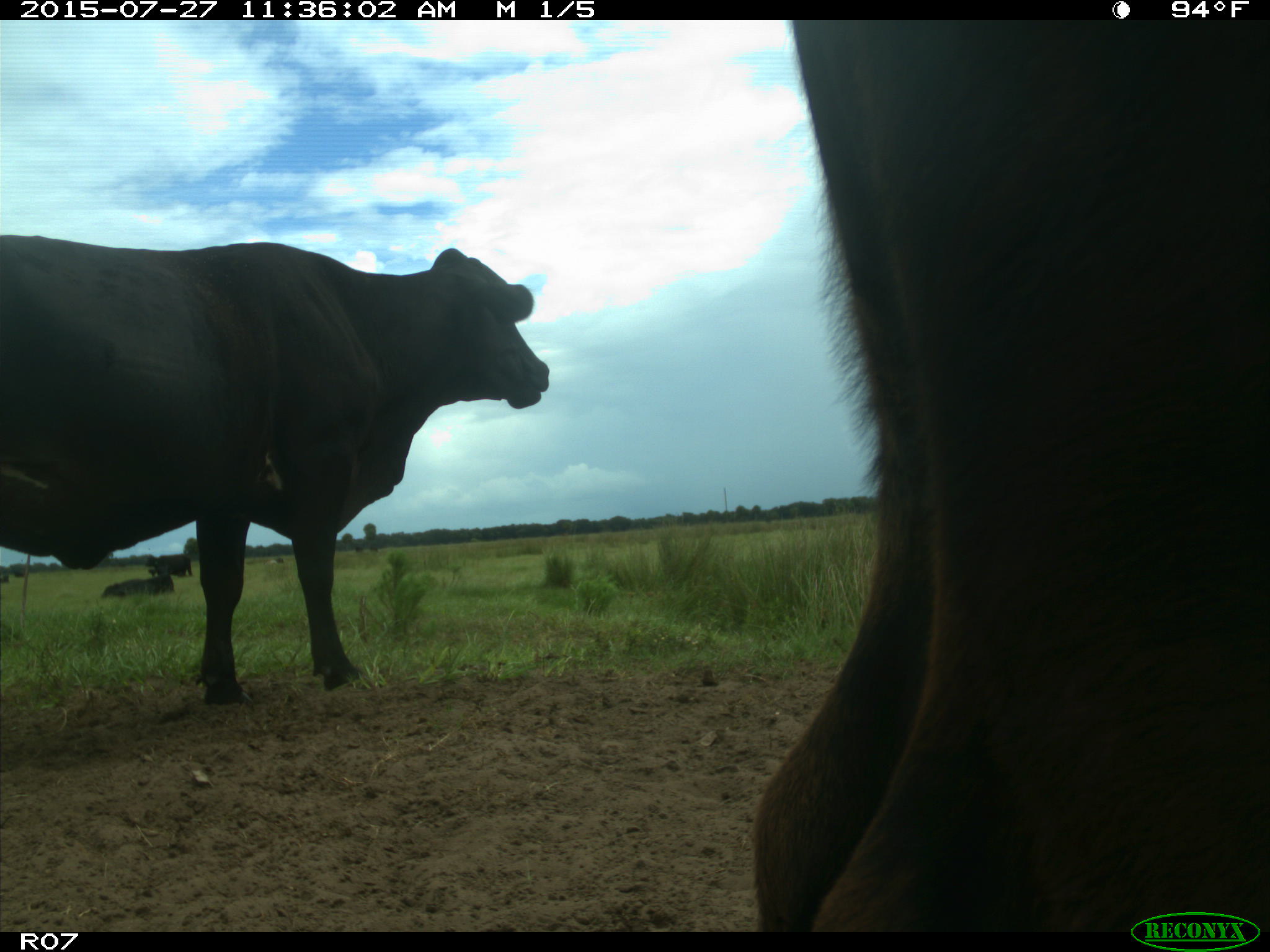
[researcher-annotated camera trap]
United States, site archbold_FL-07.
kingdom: Animalia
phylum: Chordata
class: Mammalia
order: Artiodactyla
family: Bovidae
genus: Bos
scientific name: Bos taurus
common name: domestic cow